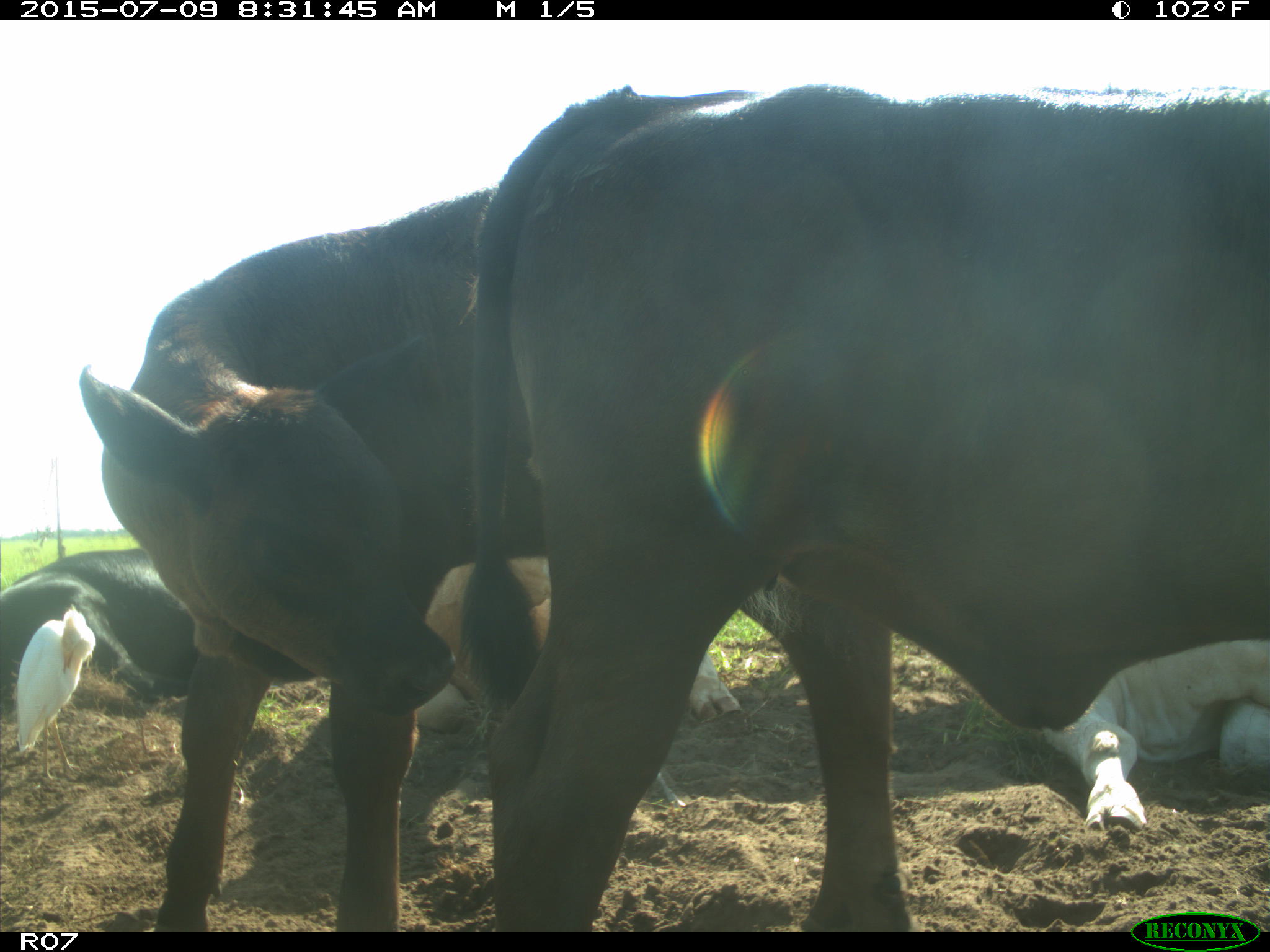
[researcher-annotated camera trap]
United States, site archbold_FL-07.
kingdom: Animalia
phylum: Chordata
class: Mammalia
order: Artiodactyla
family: Bovidae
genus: Bos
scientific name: Bos taurus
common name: domestic cow